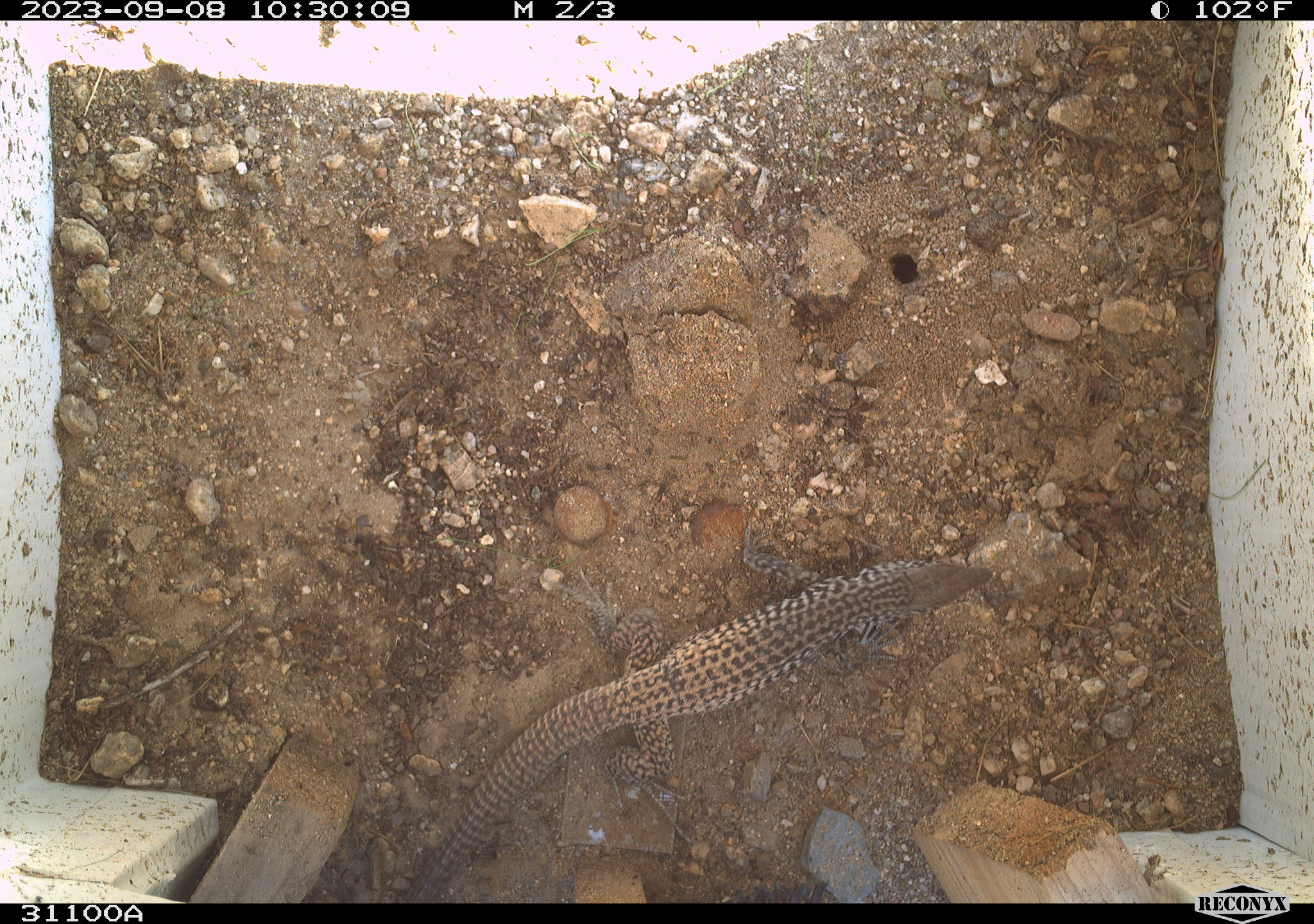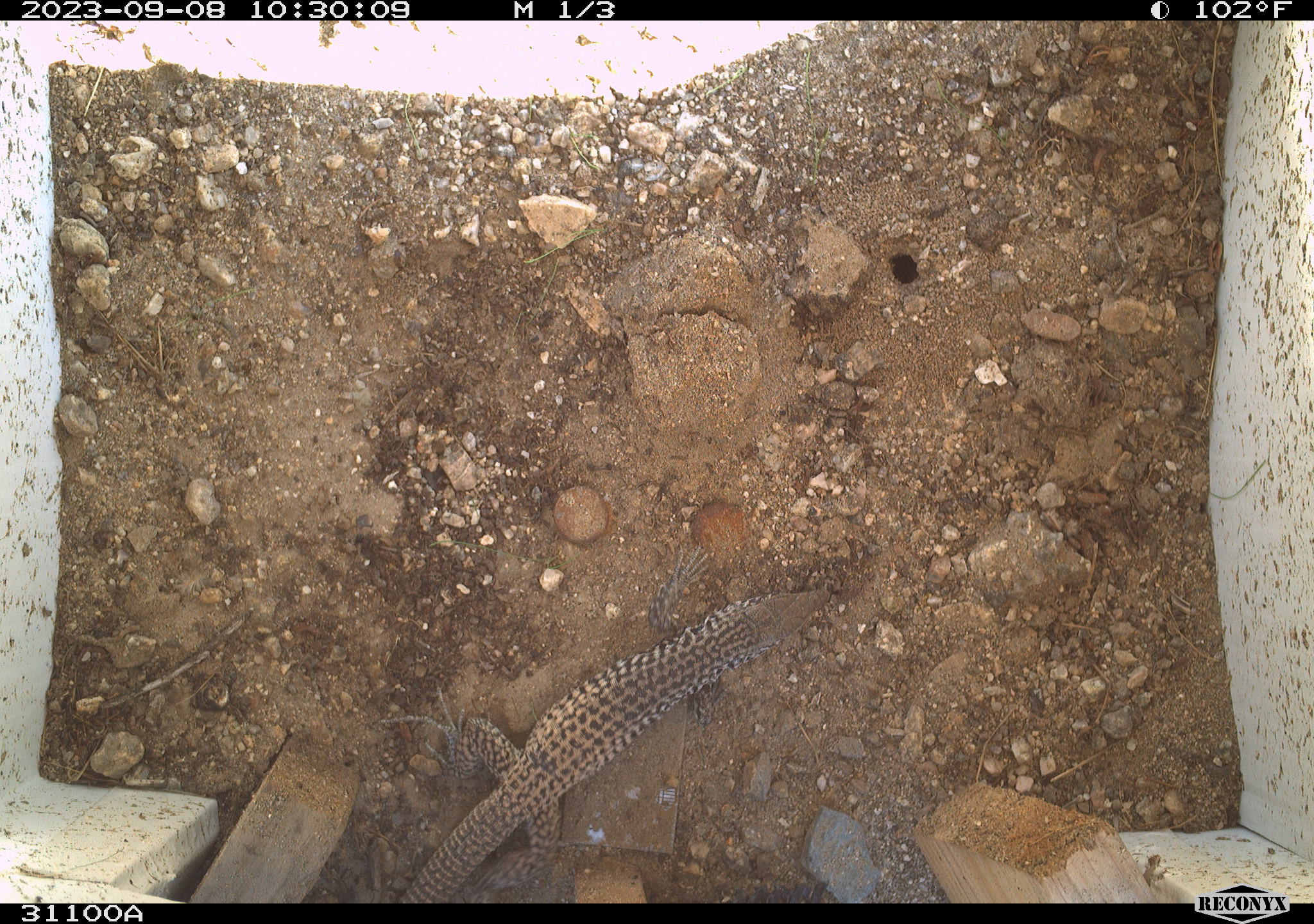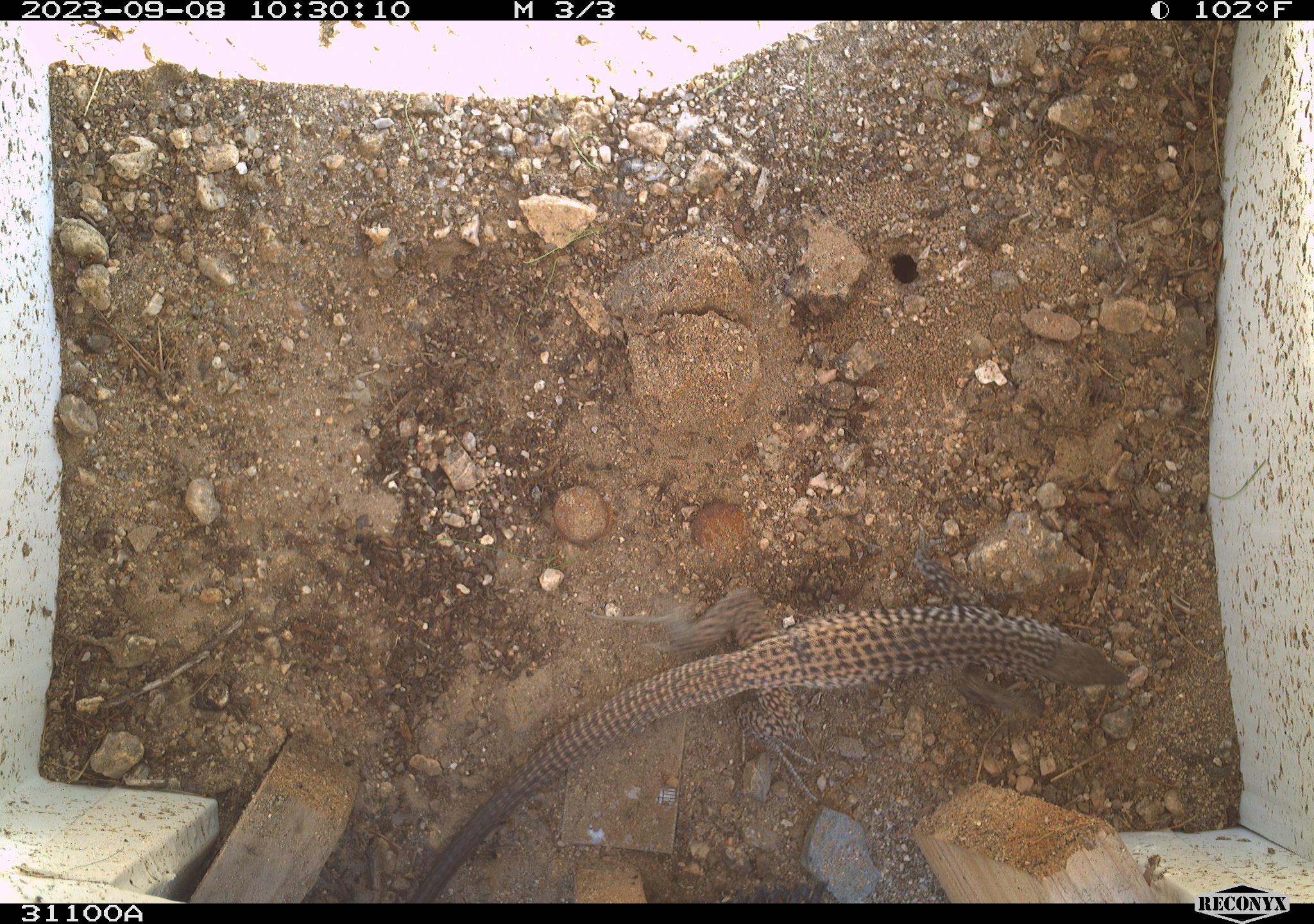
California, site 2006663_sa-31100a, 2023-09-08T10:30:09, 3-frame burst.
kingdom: Animalia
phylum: Chordata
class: Reptilia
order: Squamata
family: Teiidae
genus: Aspidoscelis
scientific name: Aspidoscelis tigris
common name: western whiptail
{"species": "western whiptail (Aspidoscelis tigris)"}